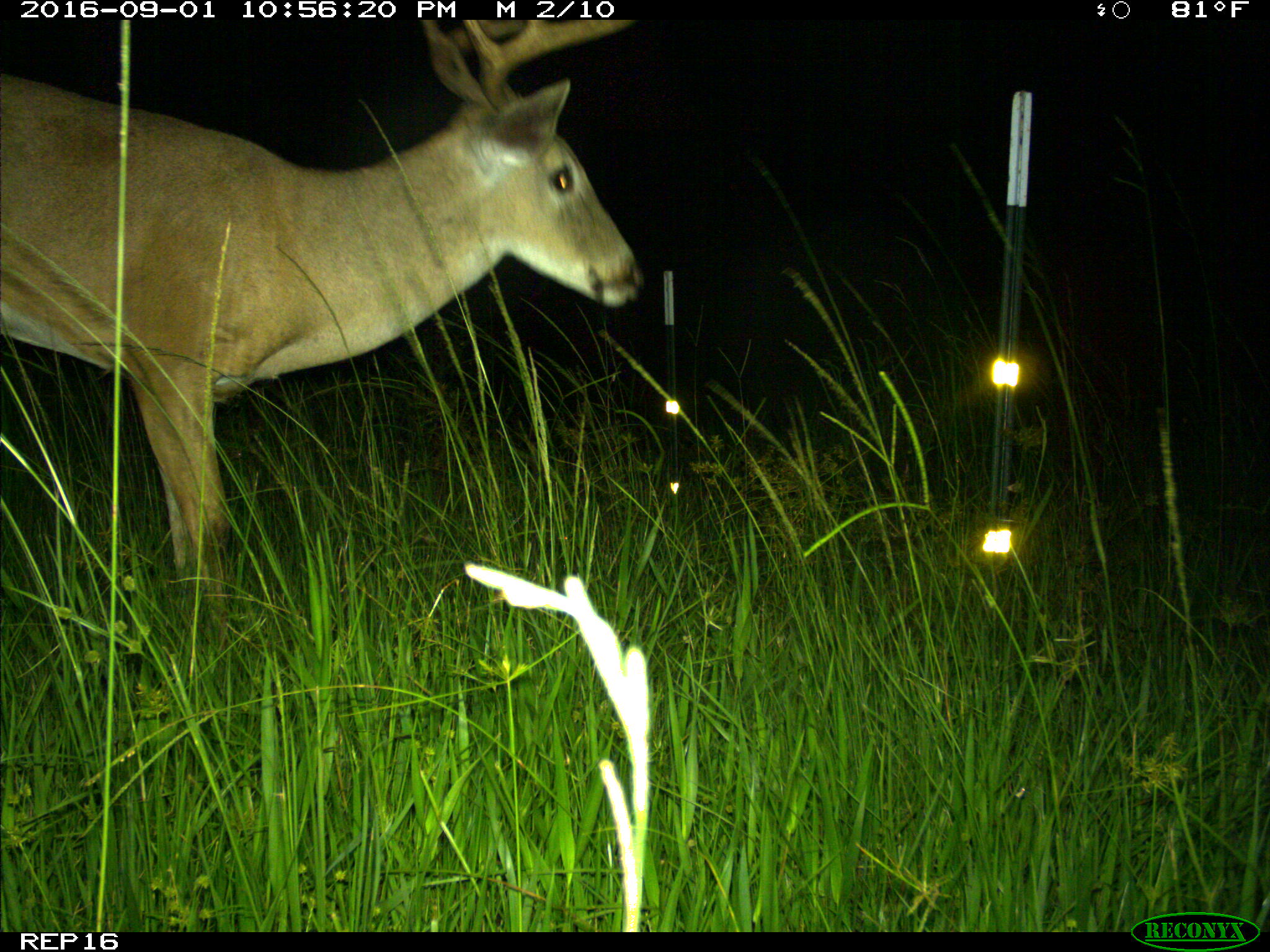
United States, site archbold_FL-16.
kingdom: Animalia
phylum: Chordata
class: Mammalia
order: Artiodactyla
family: Cervidae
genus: Odocoileus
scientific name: Odocoileus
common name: deer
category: unidentified deer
Unidentified deer (deer) (Odocoileus).